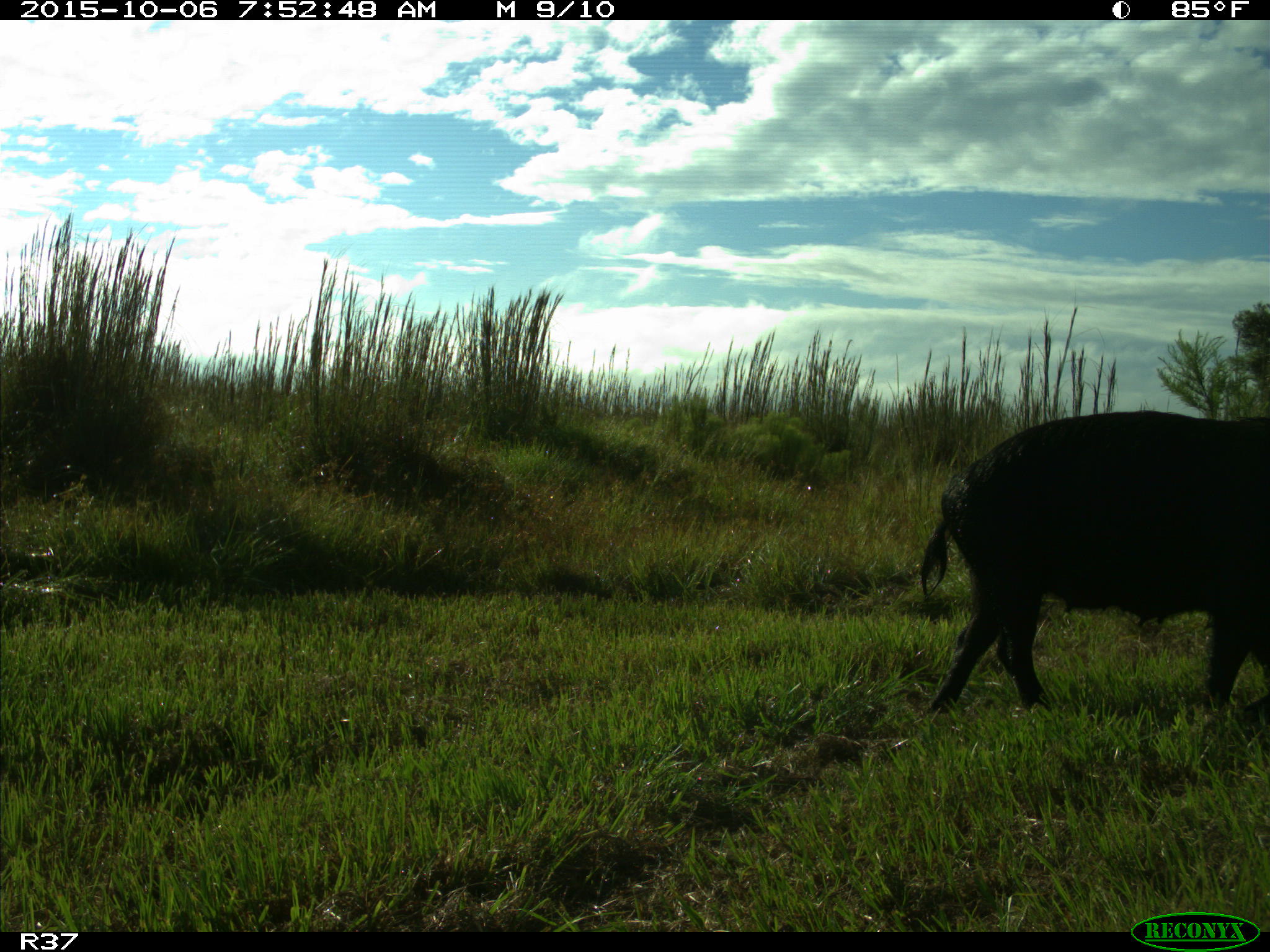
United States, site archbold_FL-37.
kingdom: Animalia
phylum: Chordata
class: Mammalia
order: Artiodactyla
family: Suidae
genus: Sus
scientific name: Sus scrofa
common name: wild boar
Sus scrofa (wild boar).